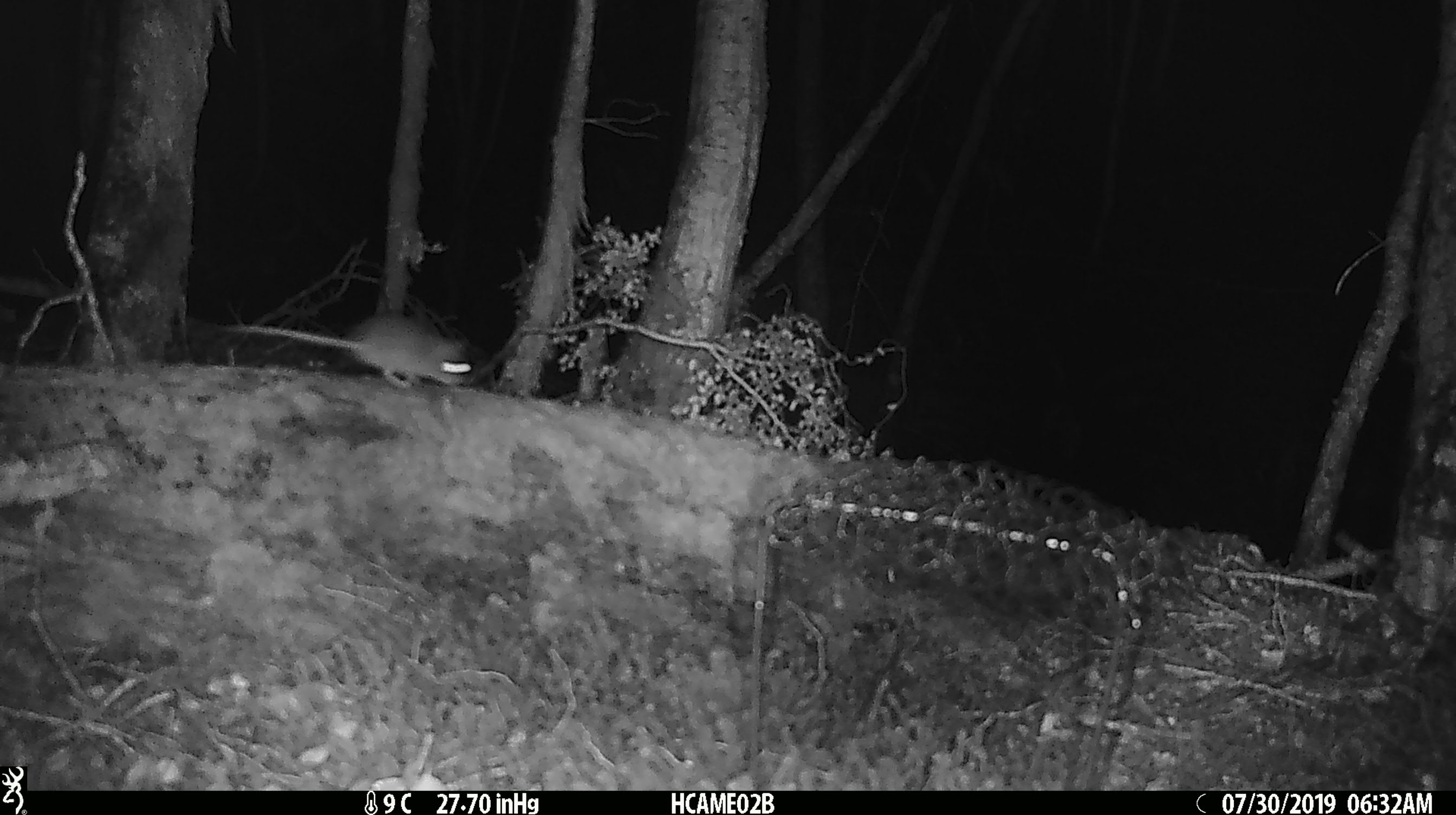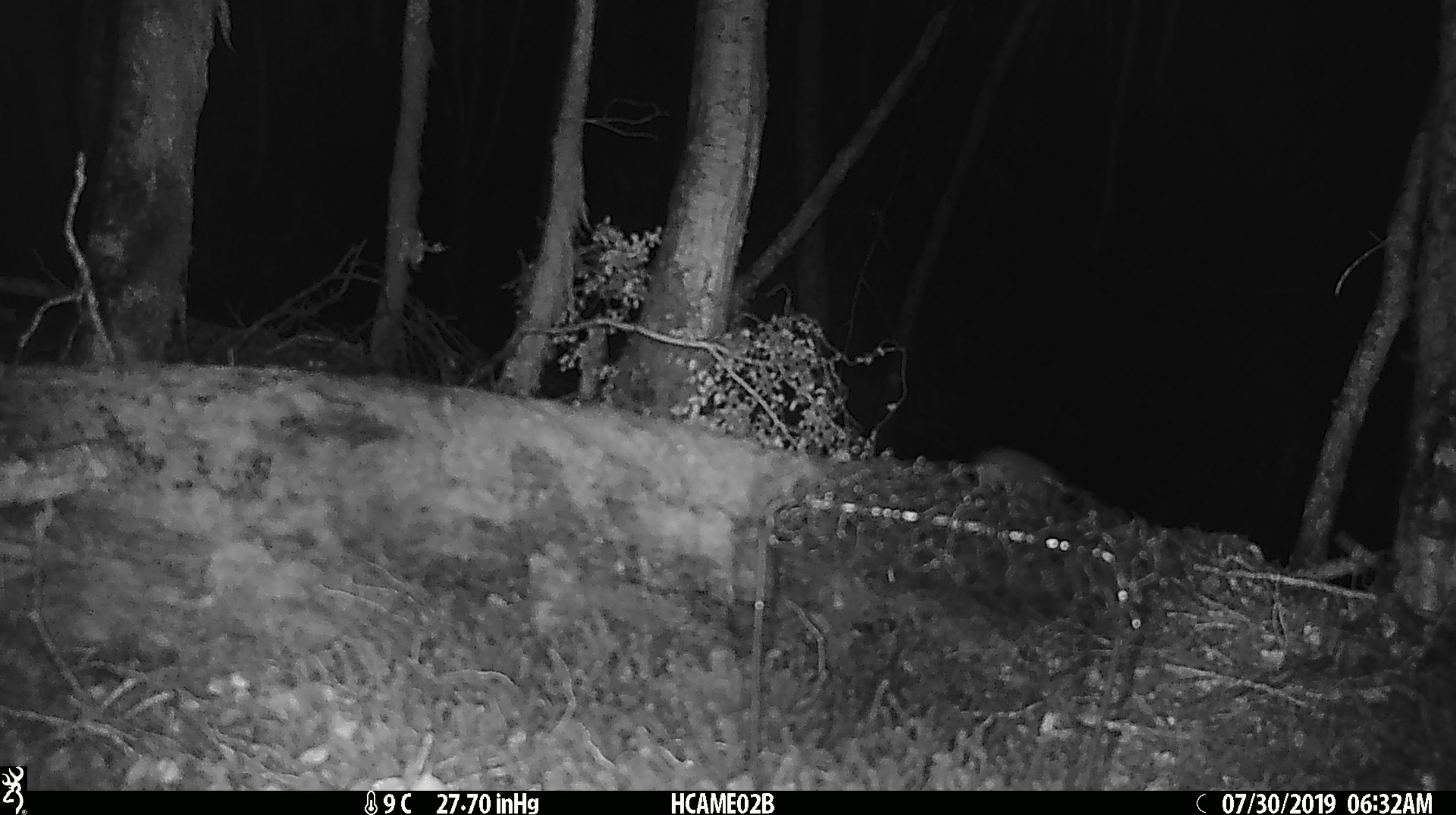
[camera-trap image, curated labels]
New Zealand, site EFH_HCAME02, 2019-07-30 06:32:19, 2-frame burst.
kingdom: Animalia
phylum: Chordata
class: Mammalia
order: Rodentia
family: Muridae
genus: Mus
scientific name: Mus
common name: mouse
Mouse (Mus).